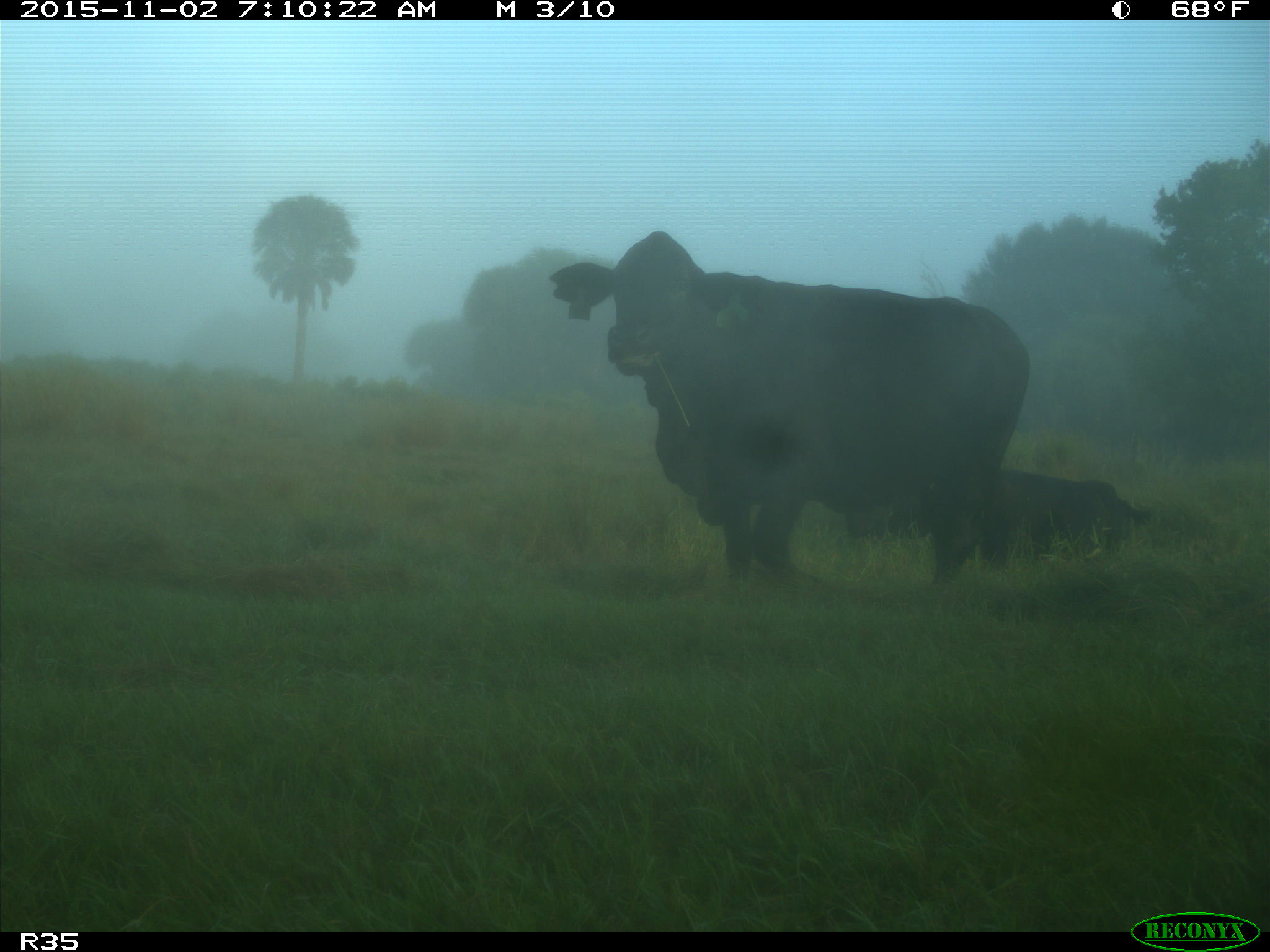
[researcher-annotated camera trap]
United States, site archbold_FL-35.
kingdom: Animalia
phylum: Chordata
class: Mammalia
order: Artiodactyla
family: Bovidae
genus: Bos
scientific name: Bos taurus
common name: domestic cow